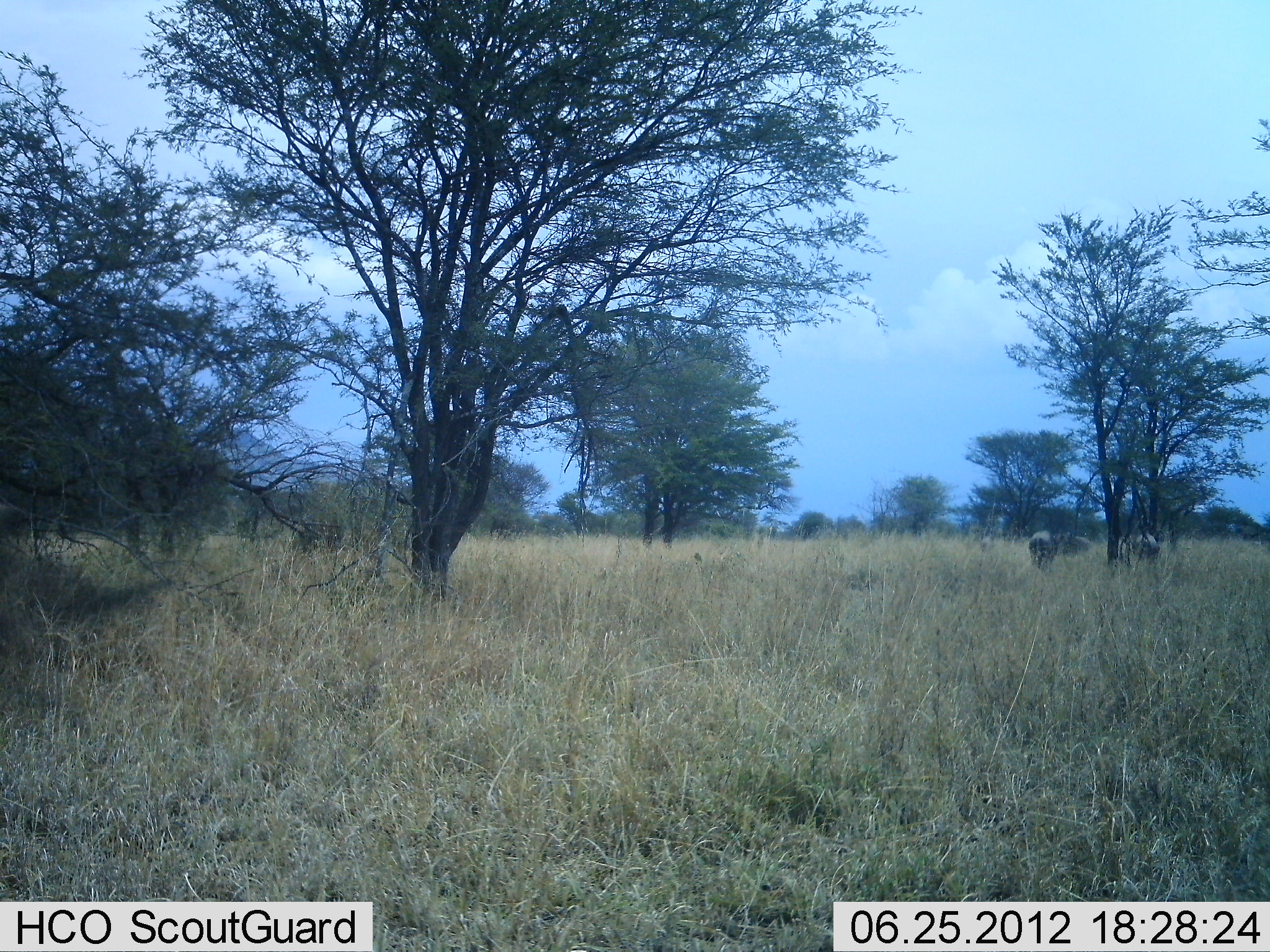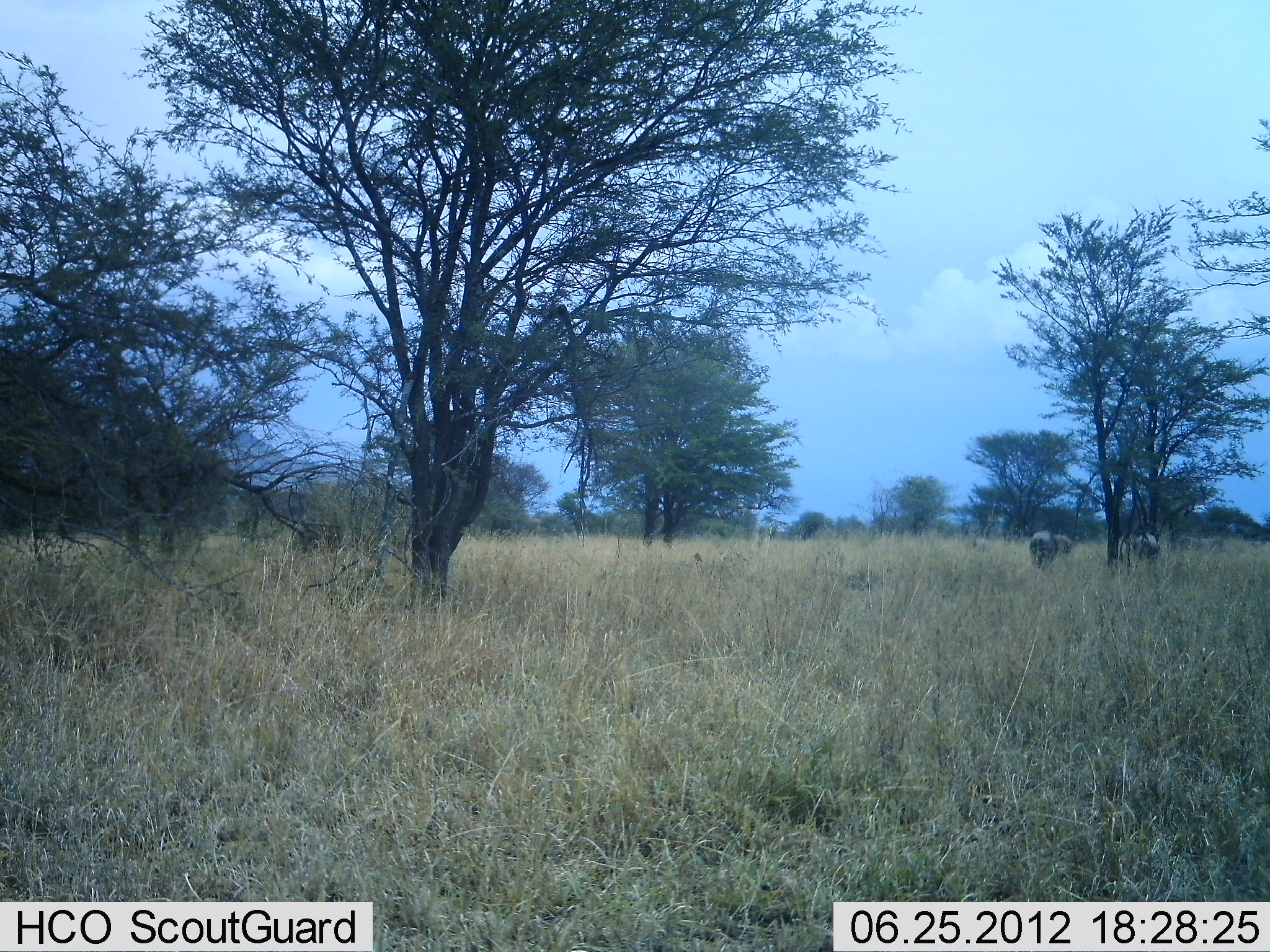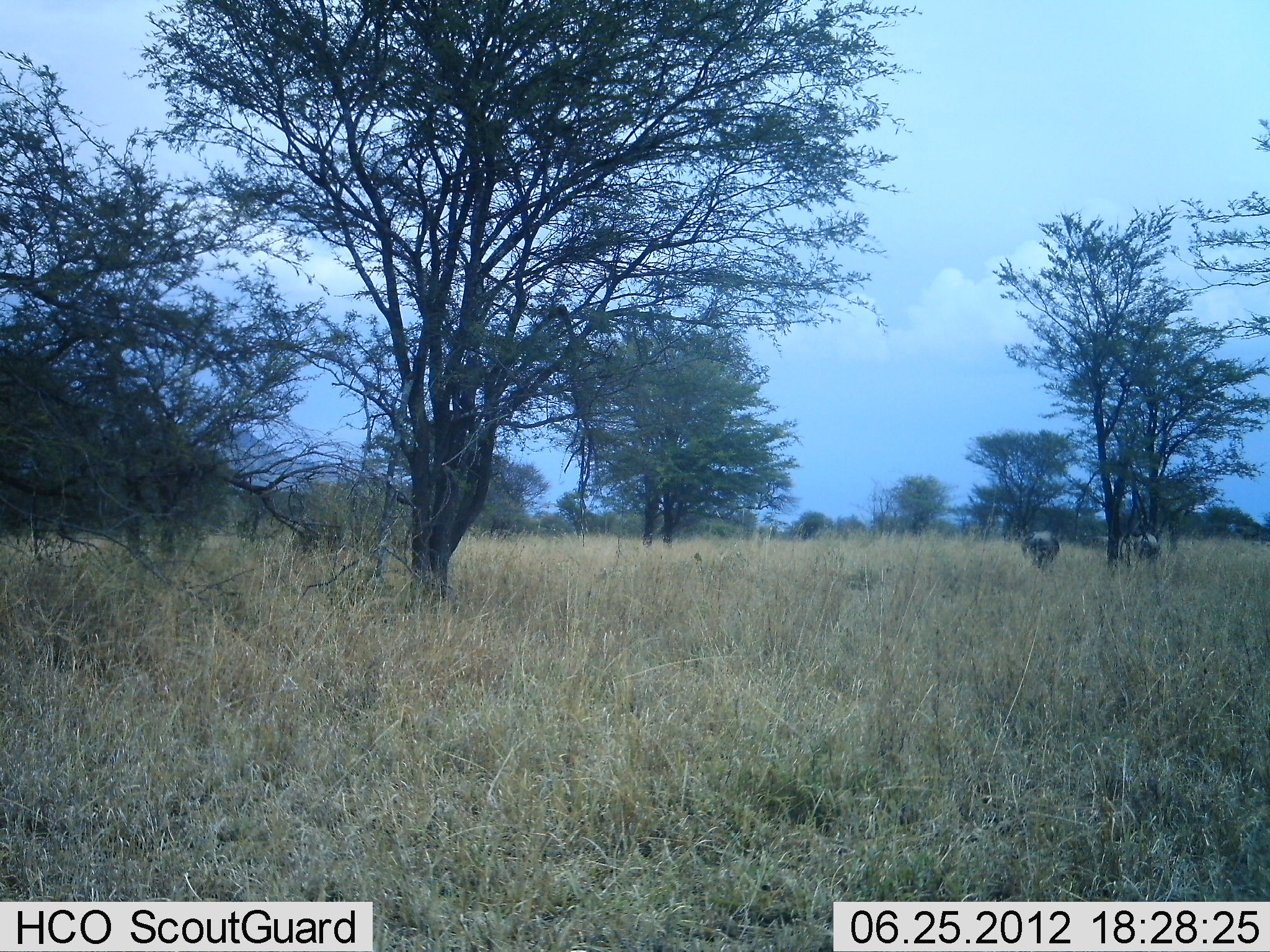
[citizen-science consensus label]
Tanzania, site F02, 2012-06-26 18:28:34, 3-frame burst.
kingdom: Animalia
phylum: Chordata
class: Mammalia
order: Artiodactyla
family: Bovidae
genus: Connochaetes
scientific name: Connochaetes taurinus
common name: blue wildebeest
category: wildebeest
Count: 6.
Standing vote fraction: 86%.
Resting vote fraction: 0%.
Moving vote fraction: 71%.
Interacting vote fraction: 0%.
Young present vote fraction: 0%.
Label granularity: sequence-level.